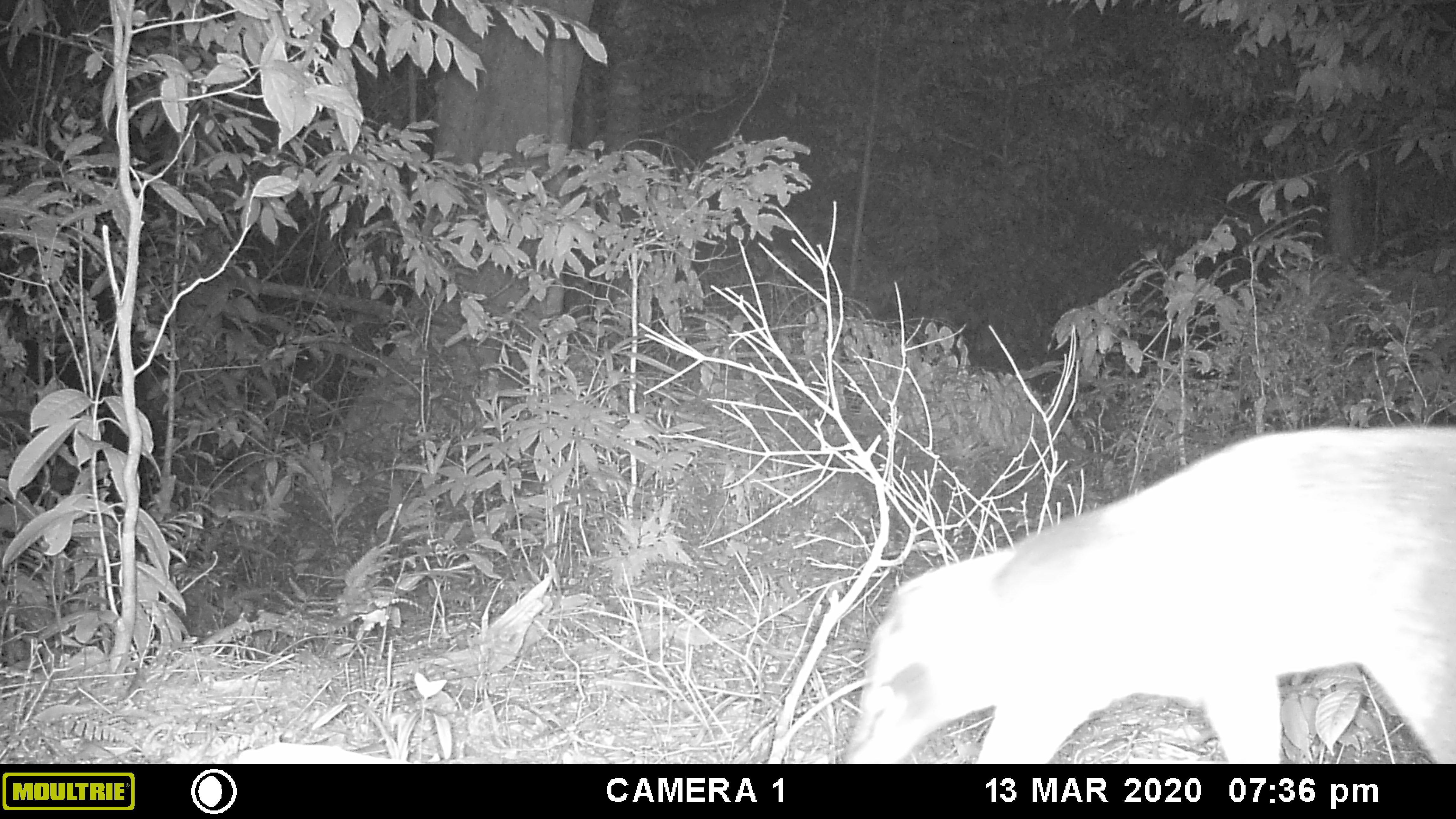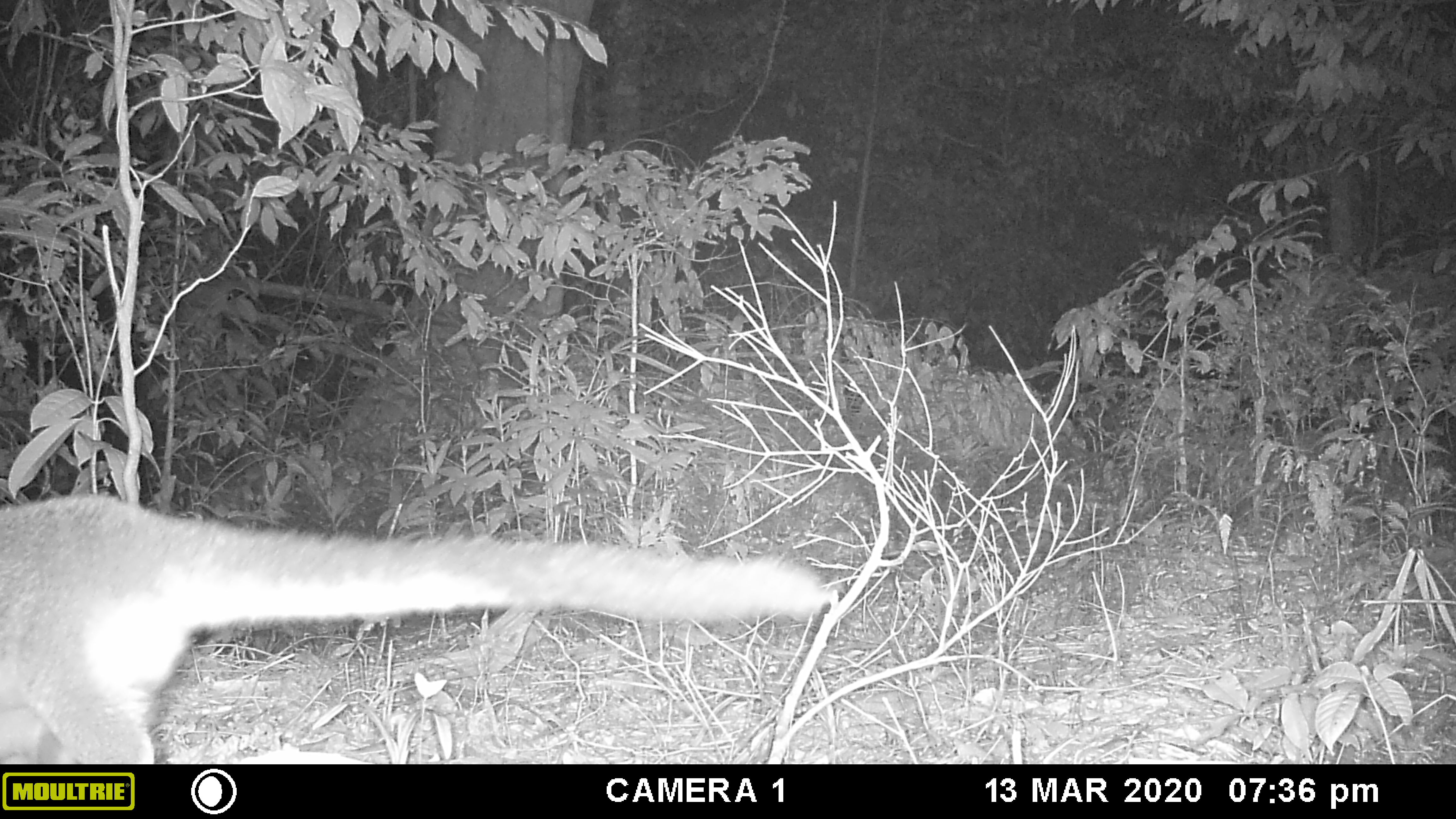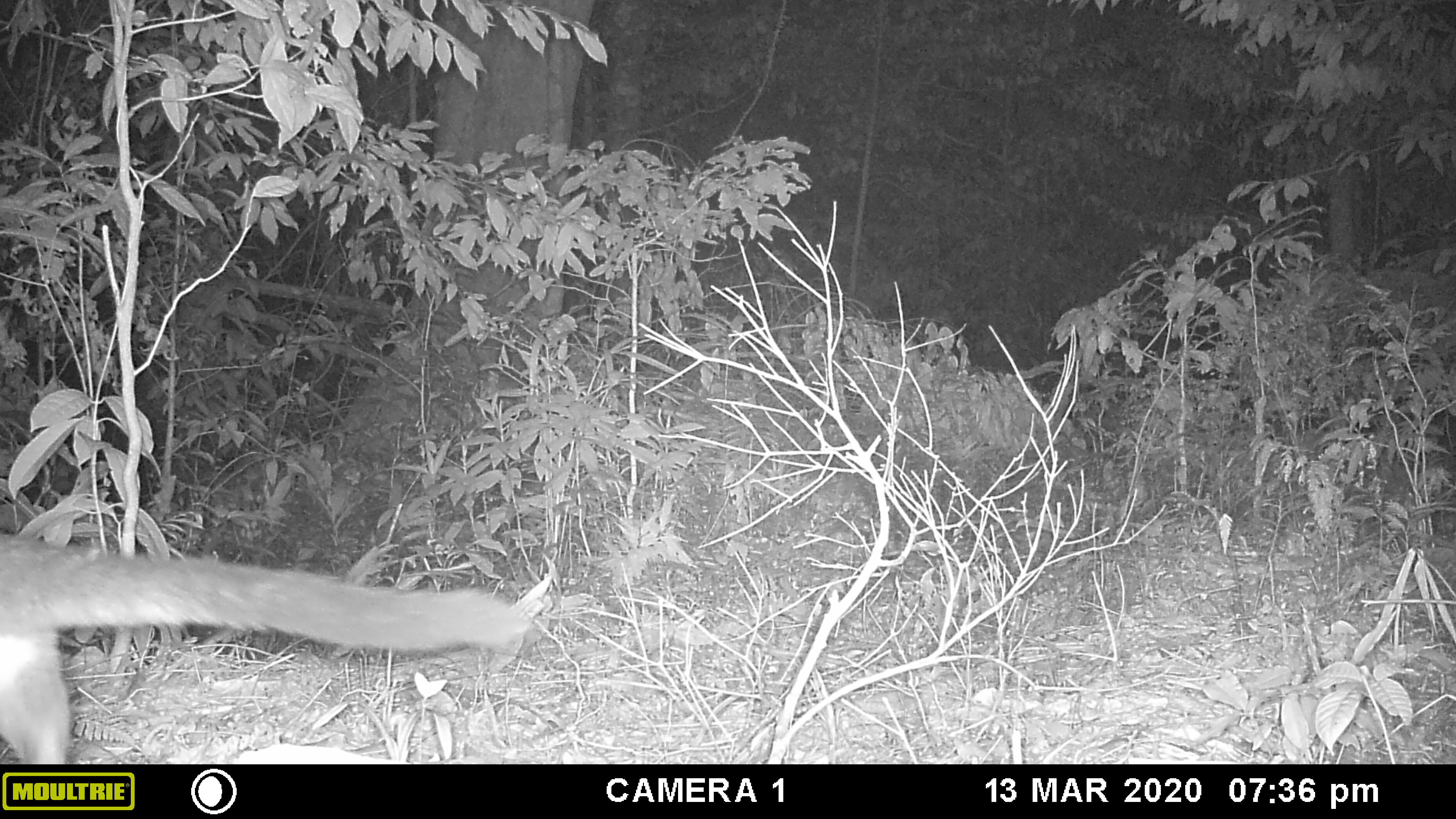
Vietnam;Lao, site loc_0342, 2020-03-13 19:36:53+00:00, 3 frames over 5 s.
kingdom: Animalia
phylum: Chordata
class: Mammalia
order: Carnivora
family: Viverridae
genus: Paguma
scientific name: Paguma larvata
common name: masked palm civet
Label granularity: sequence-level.